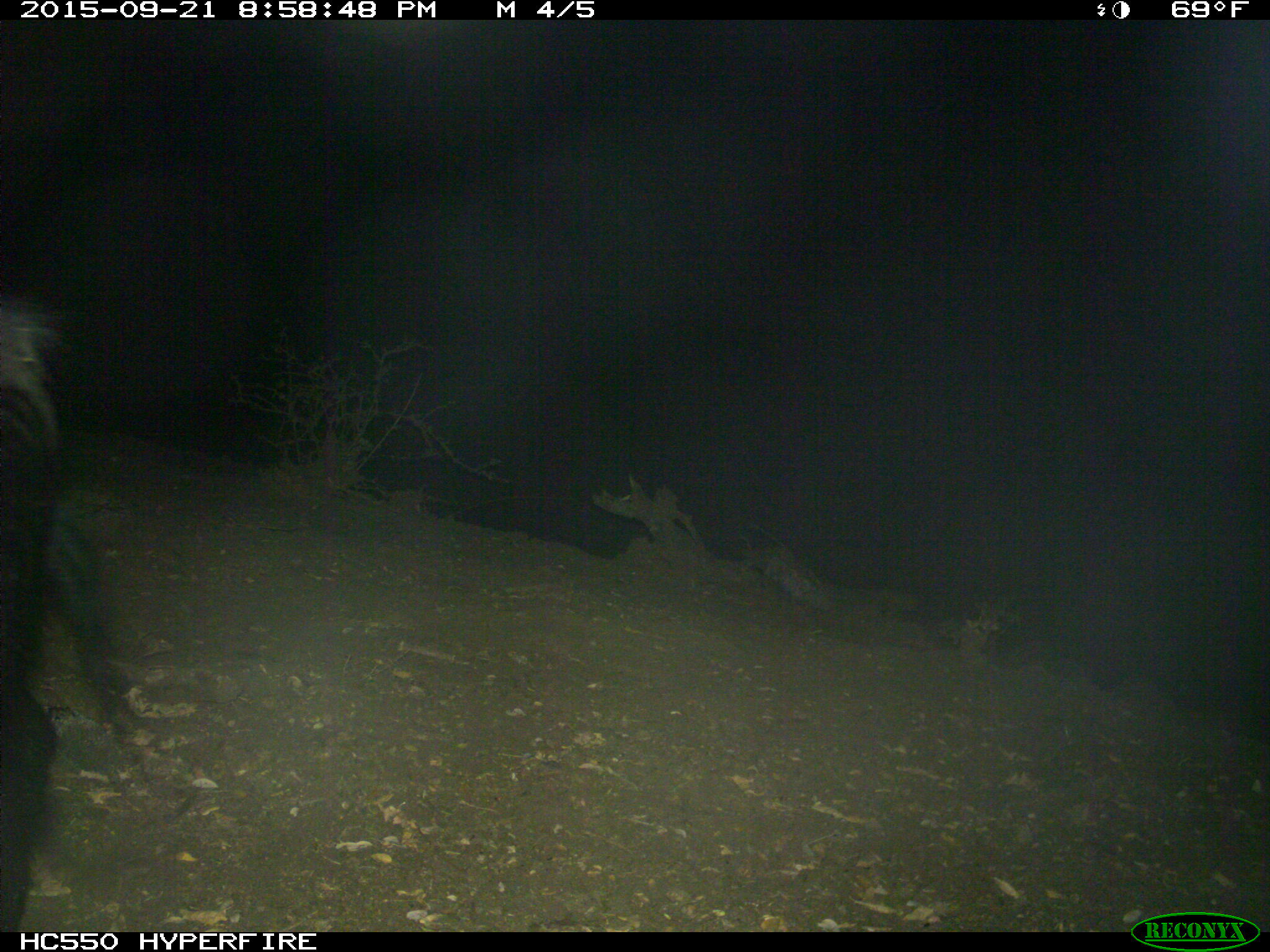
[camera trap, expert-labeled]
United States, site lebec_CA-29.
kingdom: Animalia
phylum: Chordata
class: Mammalia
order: Artiodactyla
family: Suidae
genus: Sus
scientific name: Sus scrofa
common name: wild boar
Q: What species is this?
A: Sus scrofa (wild boar).